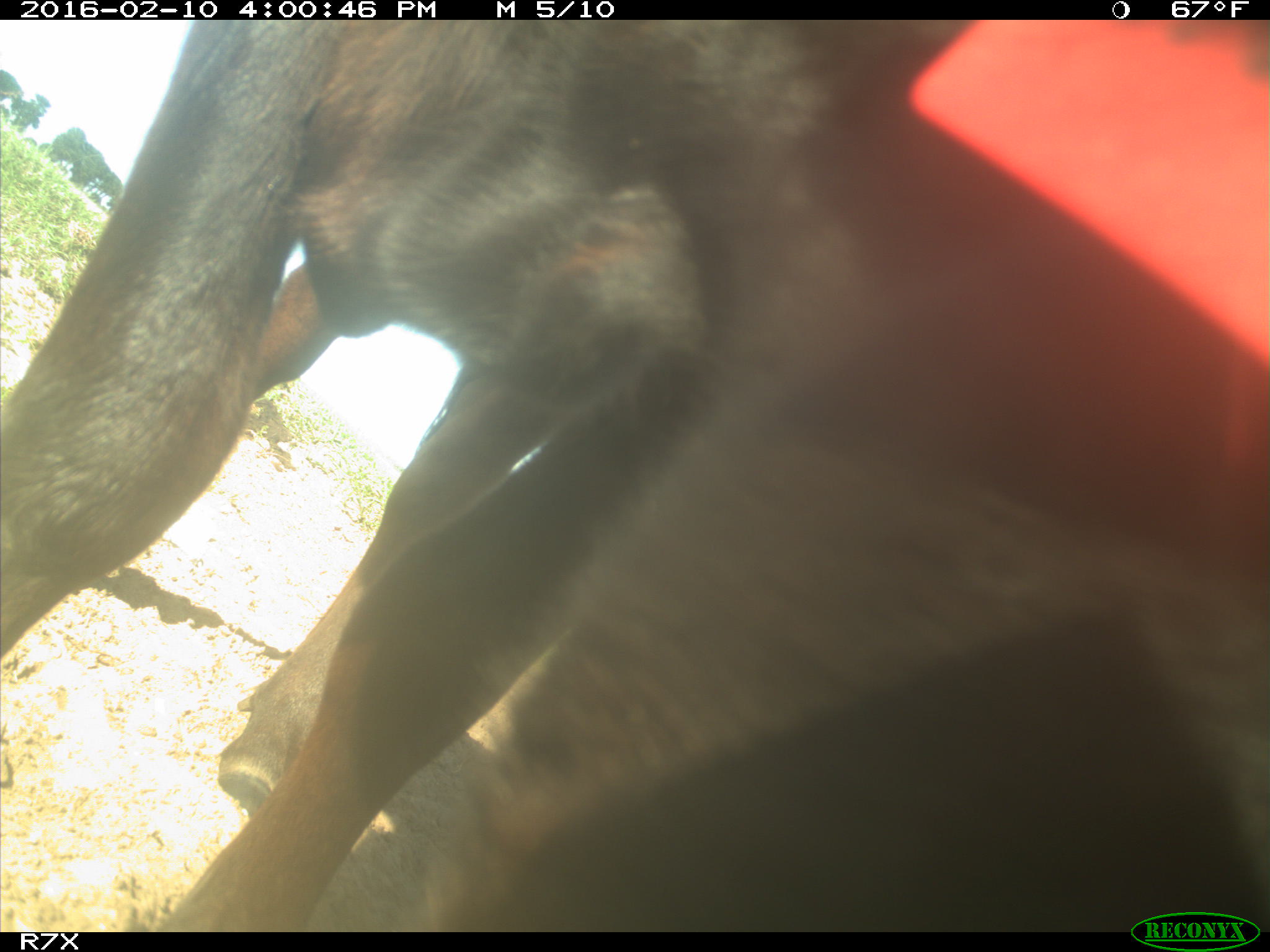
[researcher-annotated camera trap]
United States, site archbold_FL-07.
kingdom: Animalia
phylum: Chordata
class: Mammalia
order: Artiodactyla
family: Bovidae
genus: Bos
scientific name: Bos taurus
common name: domestic cow